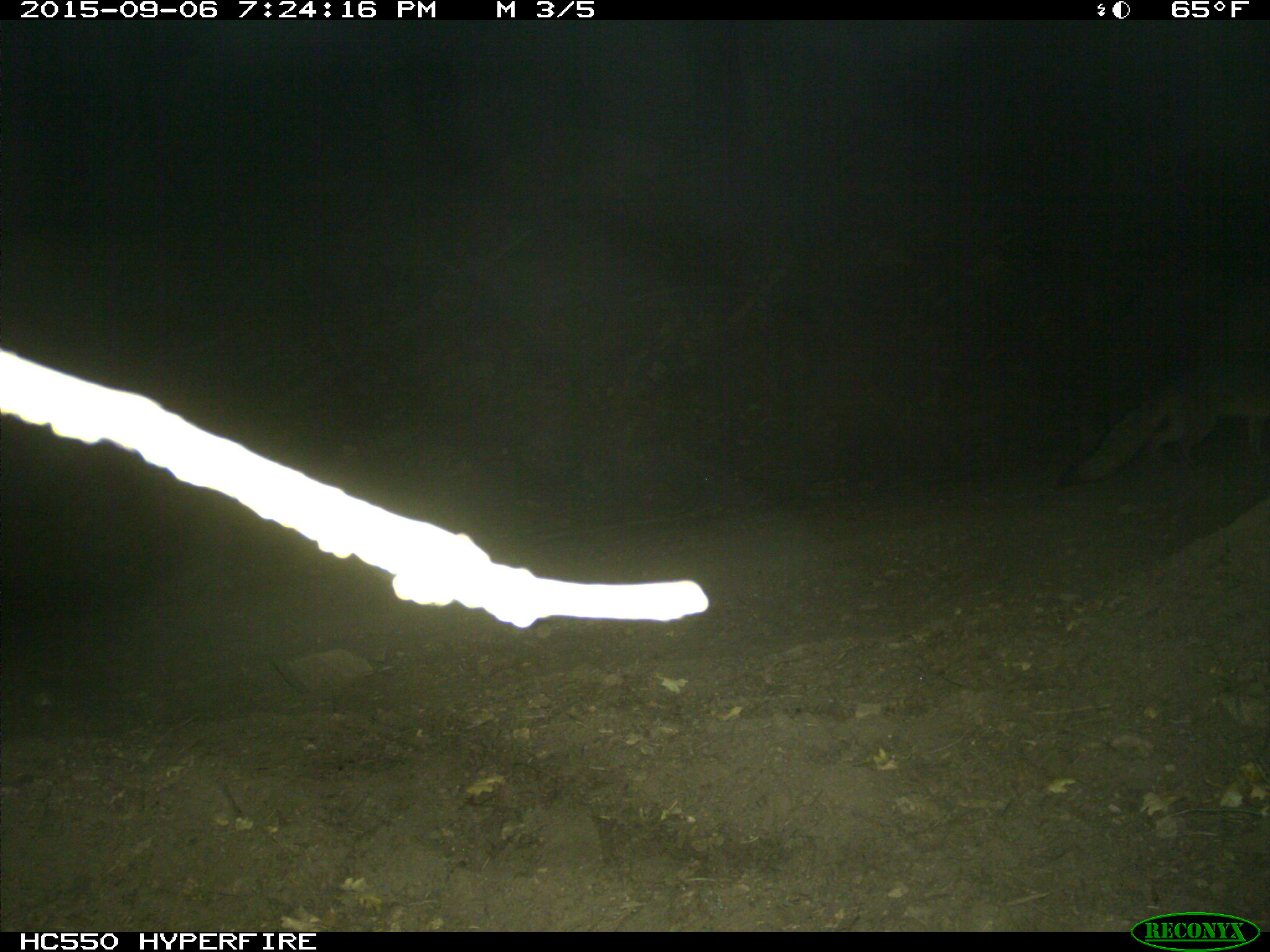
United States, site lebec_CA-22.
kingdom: Animalia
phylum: Chordata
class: Mammalia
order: Carnivora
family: Canidae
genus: Urocyon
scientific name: Urocyon cinereoargenteus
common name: gray fox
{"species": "Urocyon cinereoargenteus (gray fox)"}